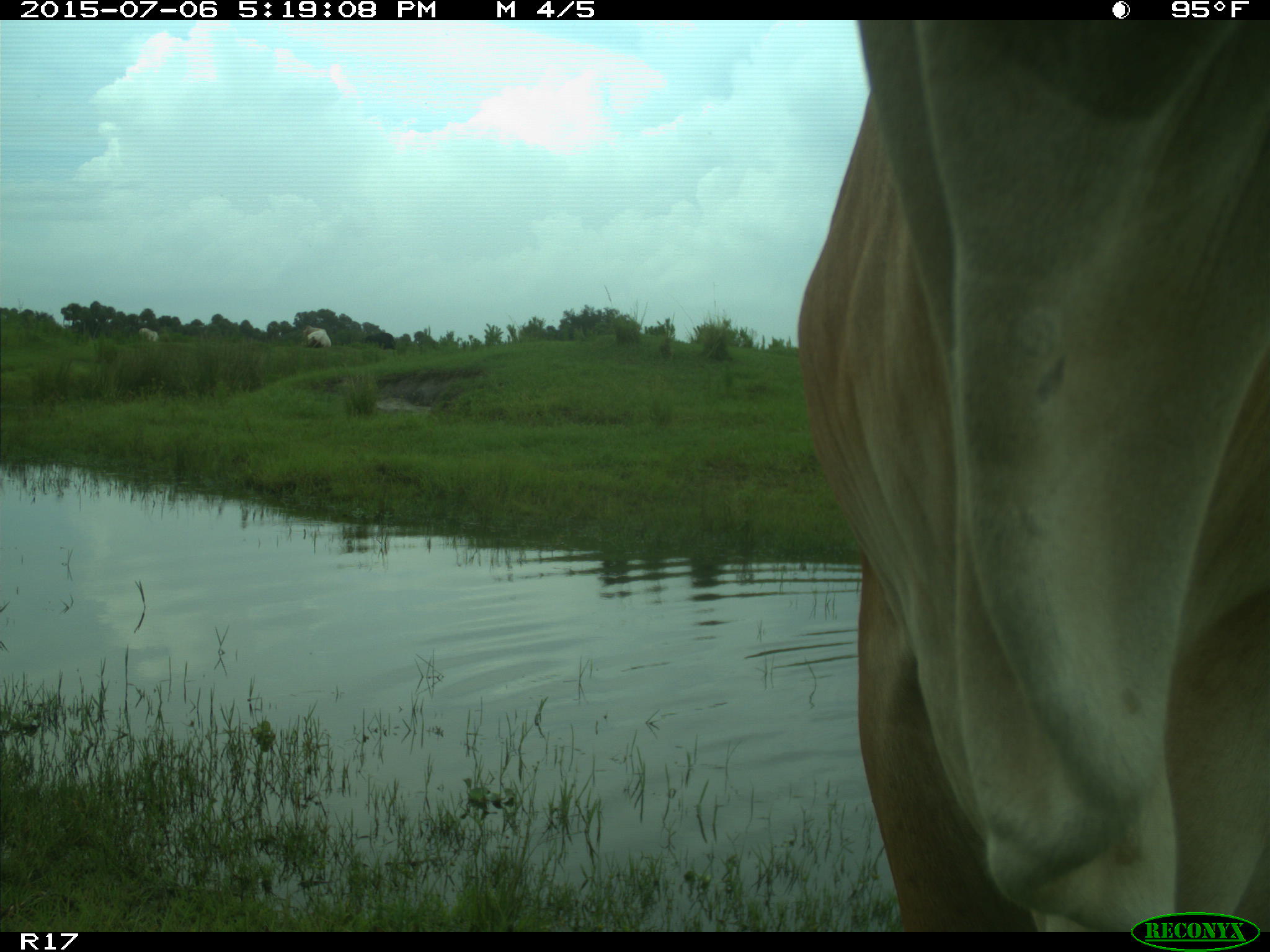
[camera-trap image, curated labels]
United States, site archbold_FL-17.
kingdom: Animalia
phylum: Chordata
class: Mammalia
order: Artiodactyla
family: Bovidae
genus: Bos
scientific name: Bos taurus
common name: domestic cow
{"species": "Bos taurus (domestic cow)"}